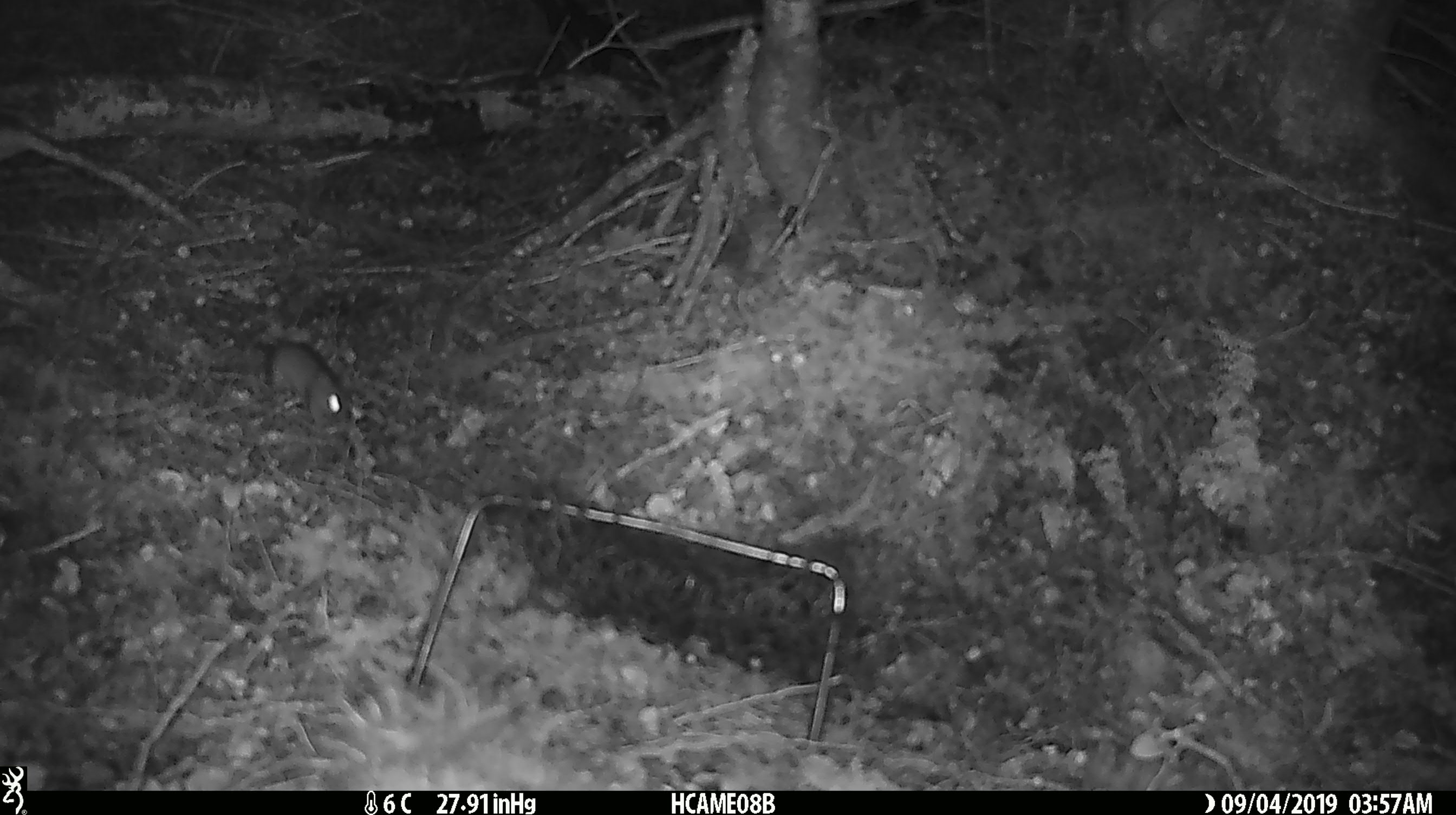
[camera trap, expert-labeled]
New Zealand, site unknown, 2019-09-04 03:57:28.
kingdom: Animalia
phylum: Chordata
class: Mammalia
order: Rodentia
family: Muridae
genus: Mus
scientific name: Mus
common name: mouse